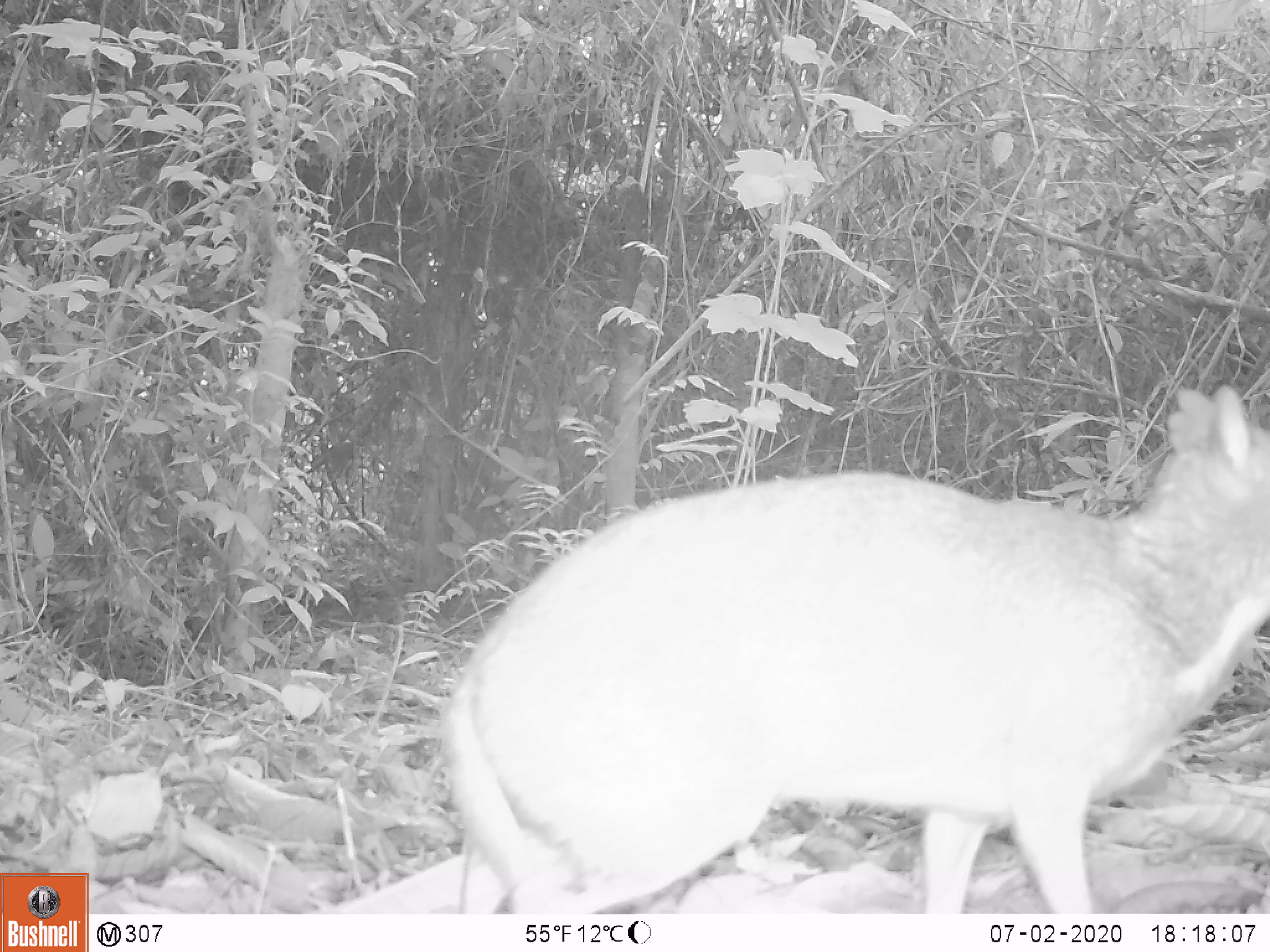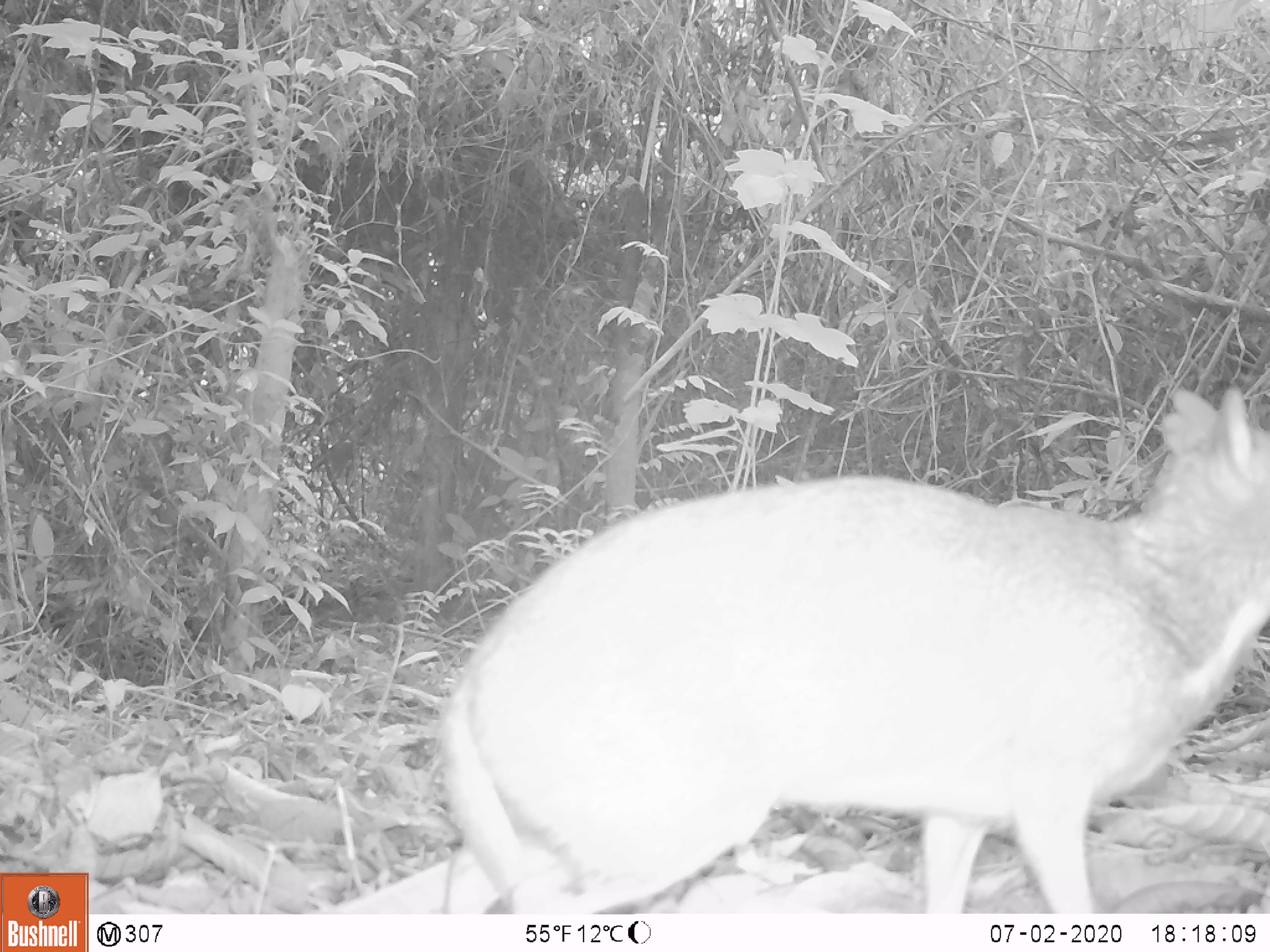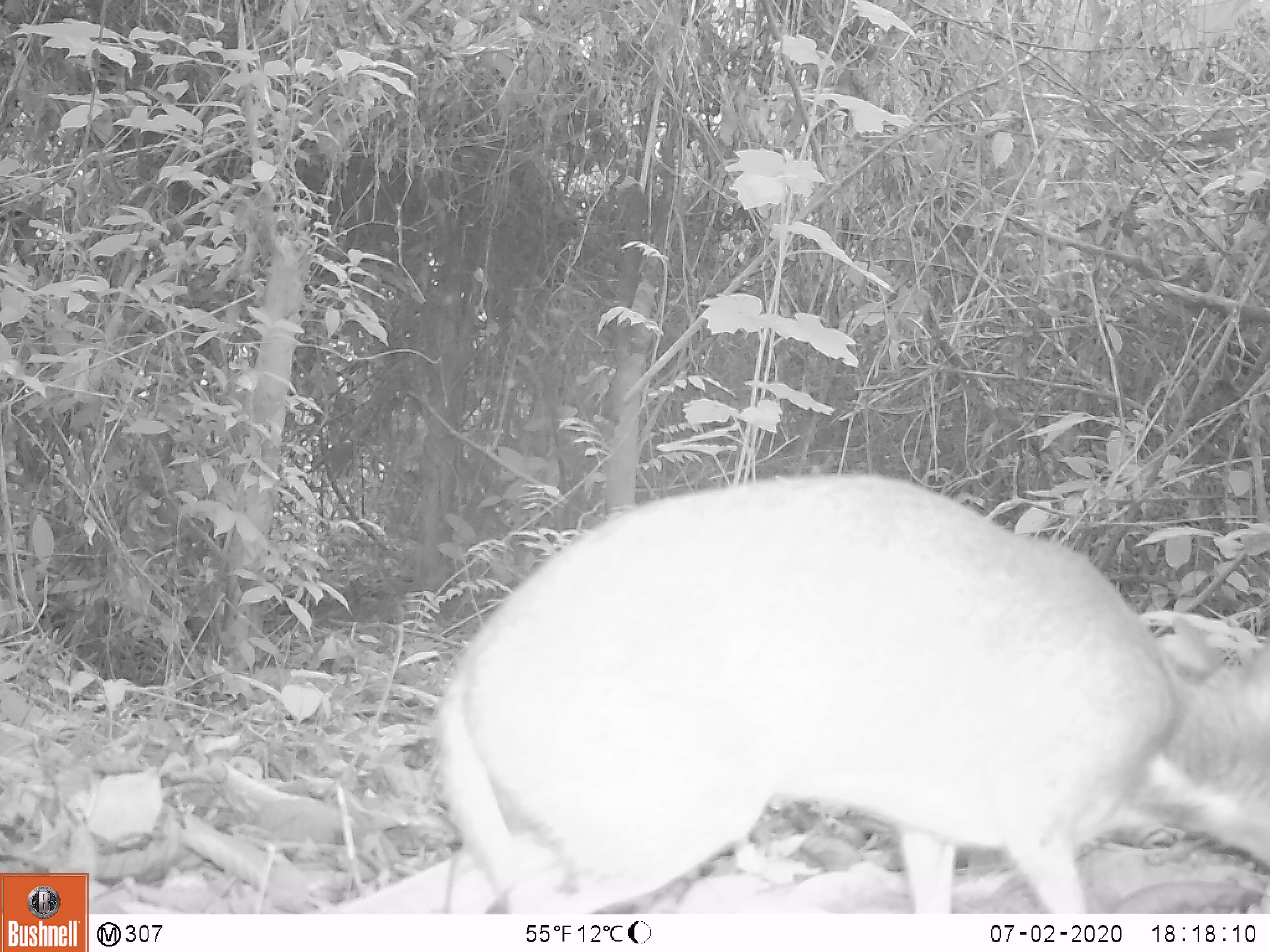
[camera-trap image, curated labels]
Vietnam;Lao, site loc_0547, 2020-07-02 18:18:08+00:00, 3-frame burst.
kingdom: Animalia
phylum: Chordata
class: Mammalia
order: Artiodactyla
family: Tragulidae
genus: Moschiola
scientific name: Moschiola meminna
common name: chevrotain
Chevrotain (Moschiola meminna). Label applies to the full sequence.